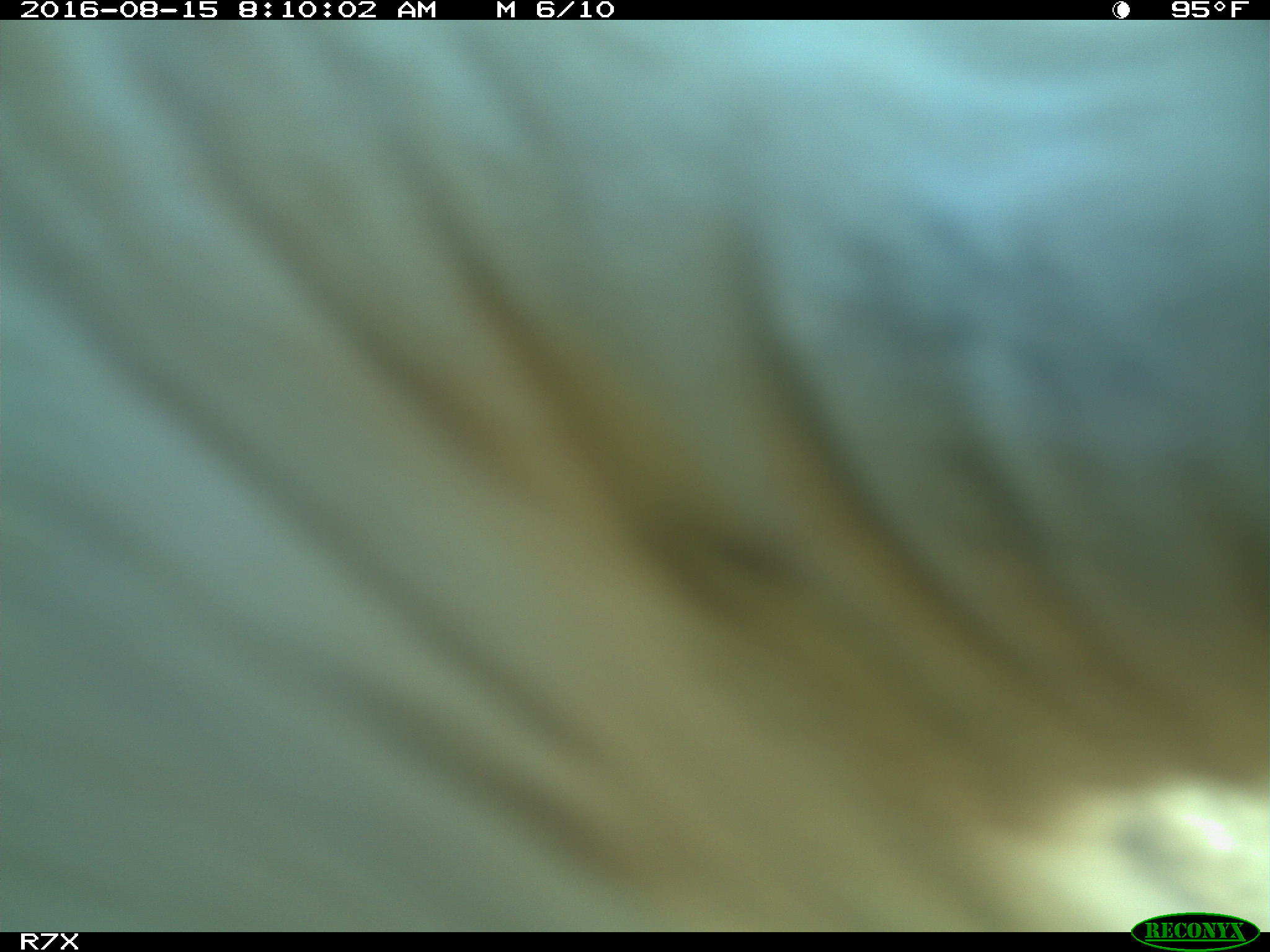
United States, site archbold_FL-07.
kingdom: Animalia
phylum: Chordata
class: Mammalia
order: Artiodactyla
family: Bovidae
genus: Bos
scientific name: Bos taurus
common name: domestic cow